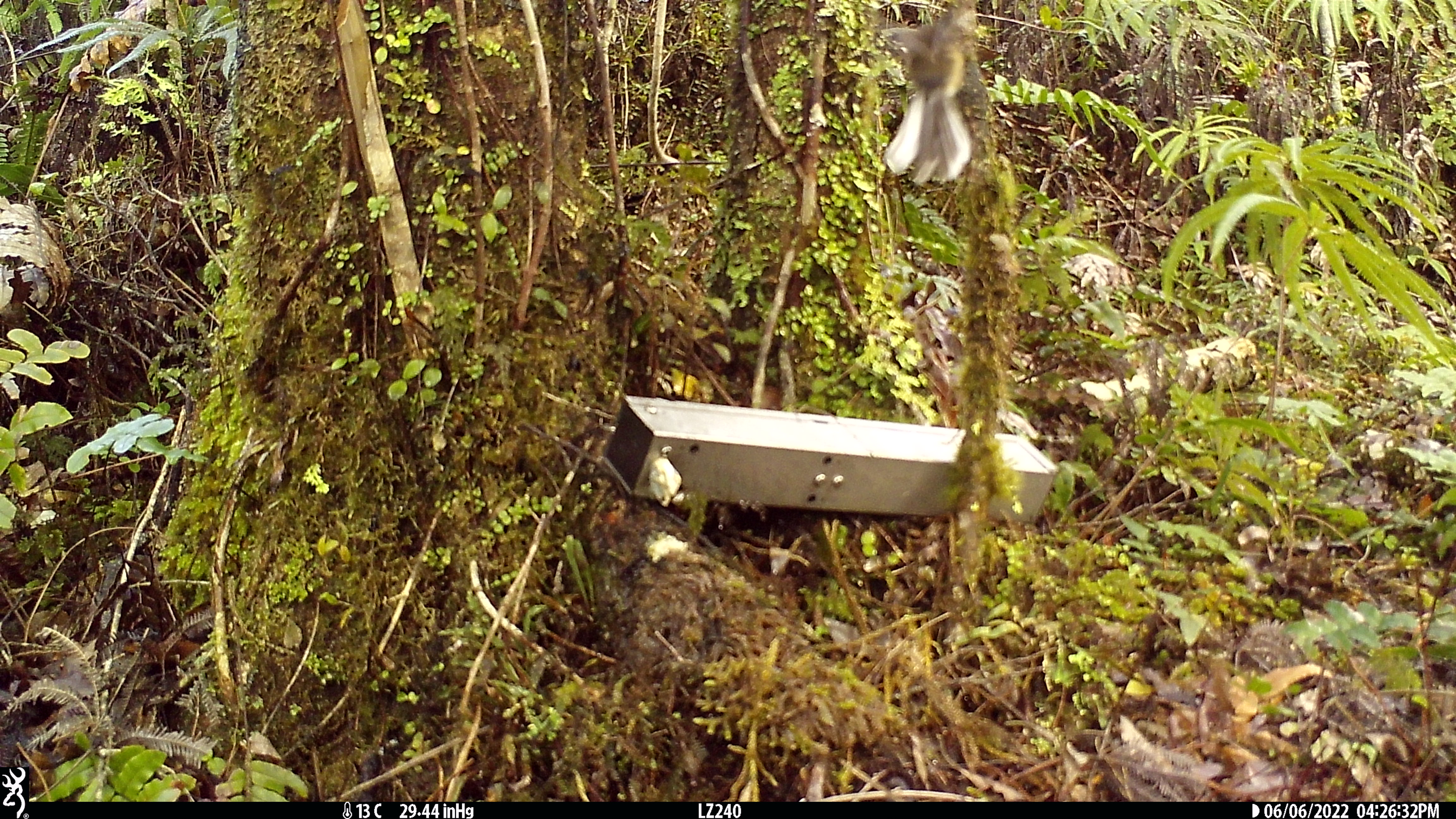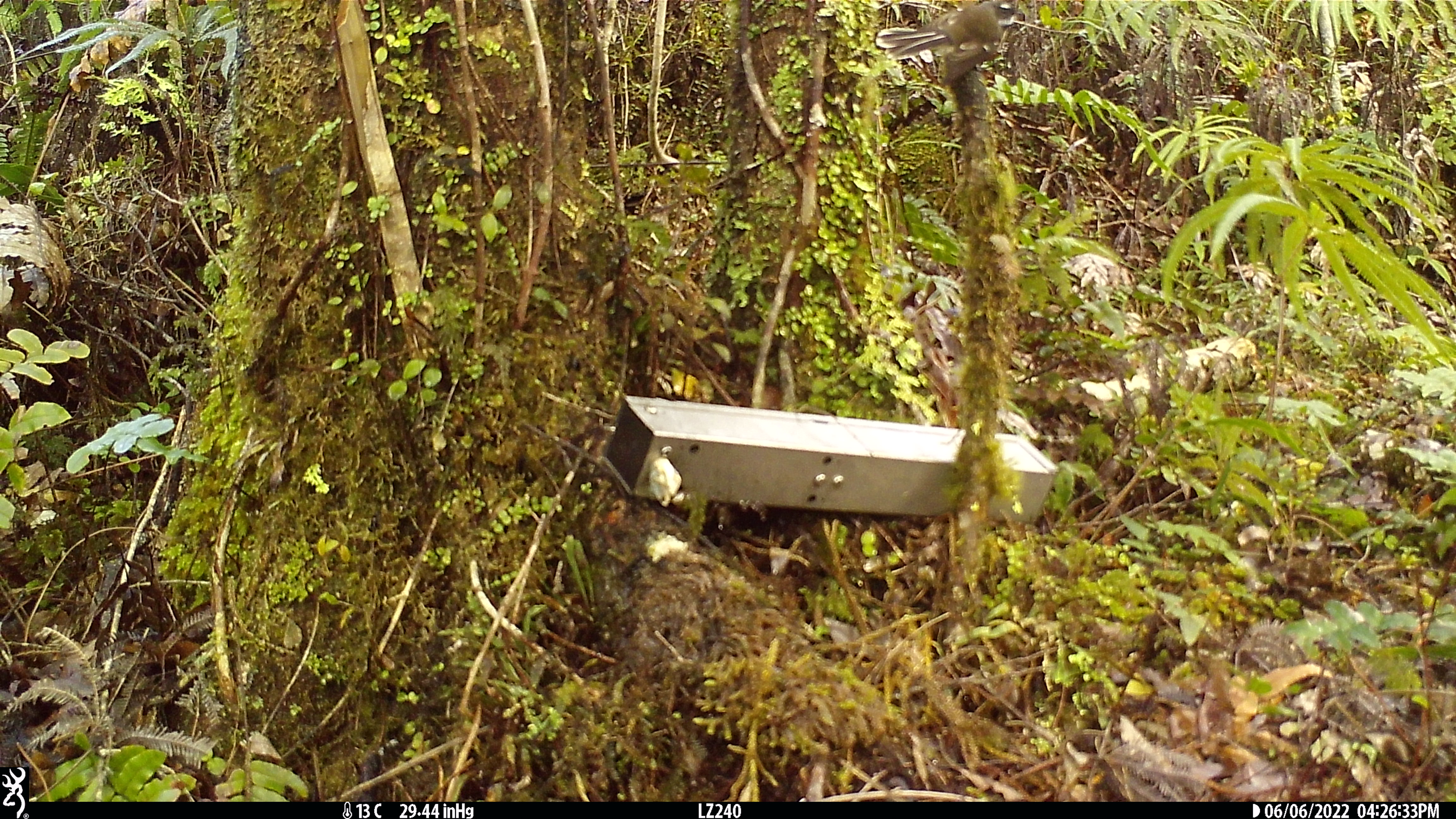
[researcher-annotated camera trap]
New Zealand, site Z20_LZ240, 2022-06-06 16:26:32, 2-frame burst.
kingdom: Animalia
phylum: Chordata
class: Aves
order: Passeriformes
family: Rhipiduridae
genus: Rhipidura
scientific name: Rhipidura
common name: fantails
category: fantail